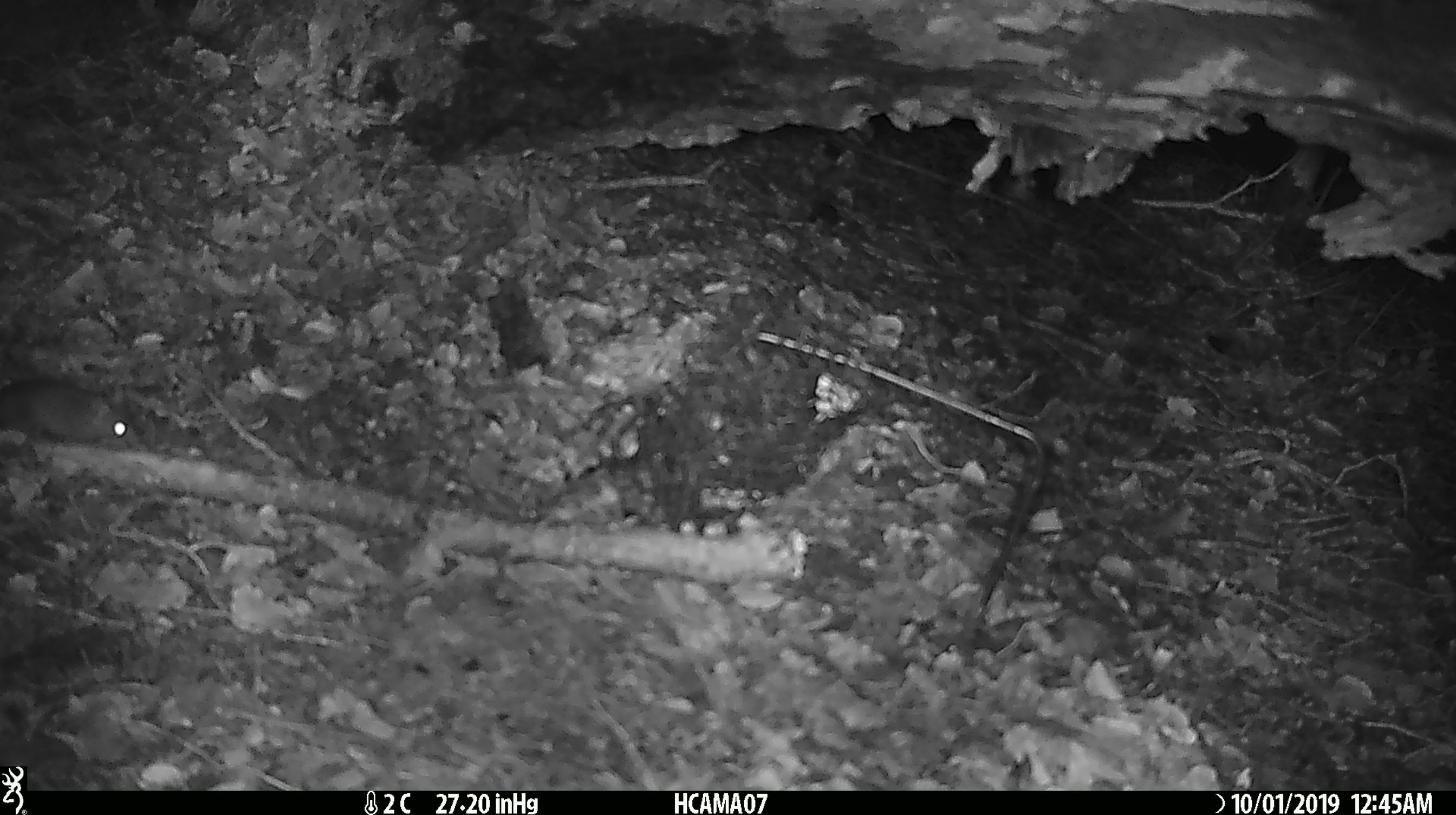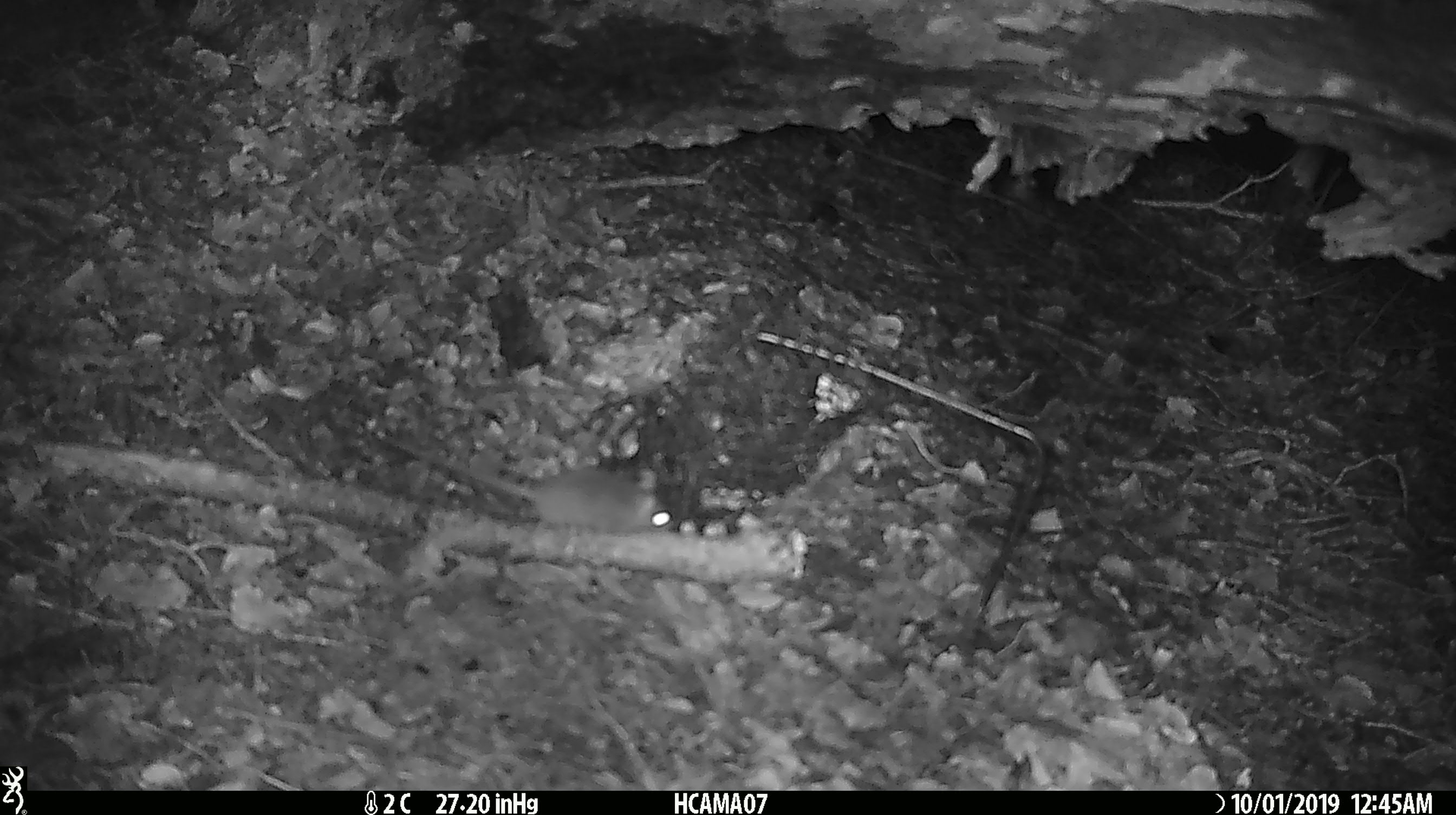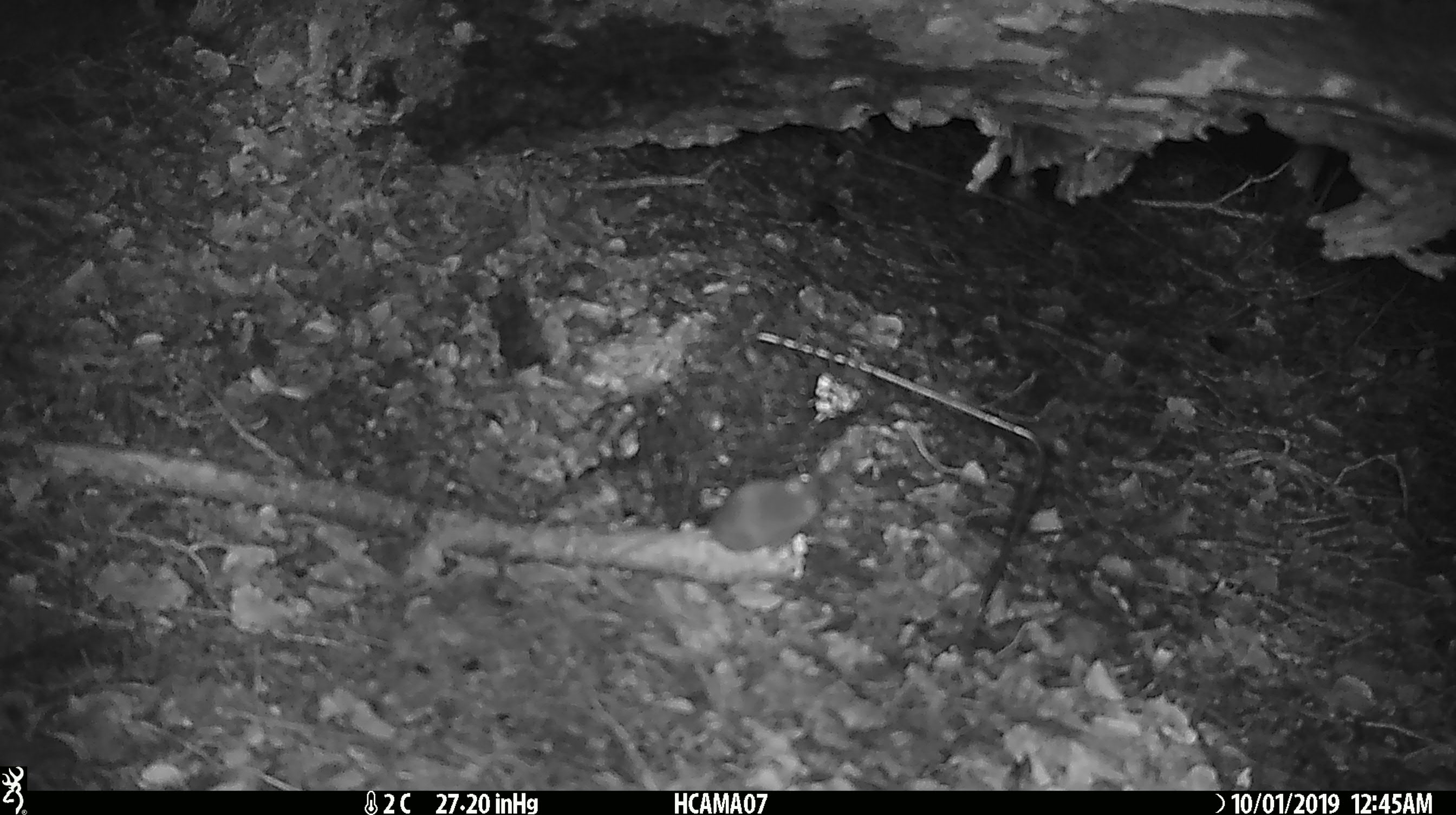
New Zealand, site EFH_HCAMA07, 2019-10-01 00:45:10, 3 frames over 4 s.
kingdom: Animalia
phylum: Chordata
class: Mammalia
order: Rodentia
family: Muridae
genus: Mus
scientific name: Mus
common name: mouse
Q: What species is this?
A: Mouse (Mus).